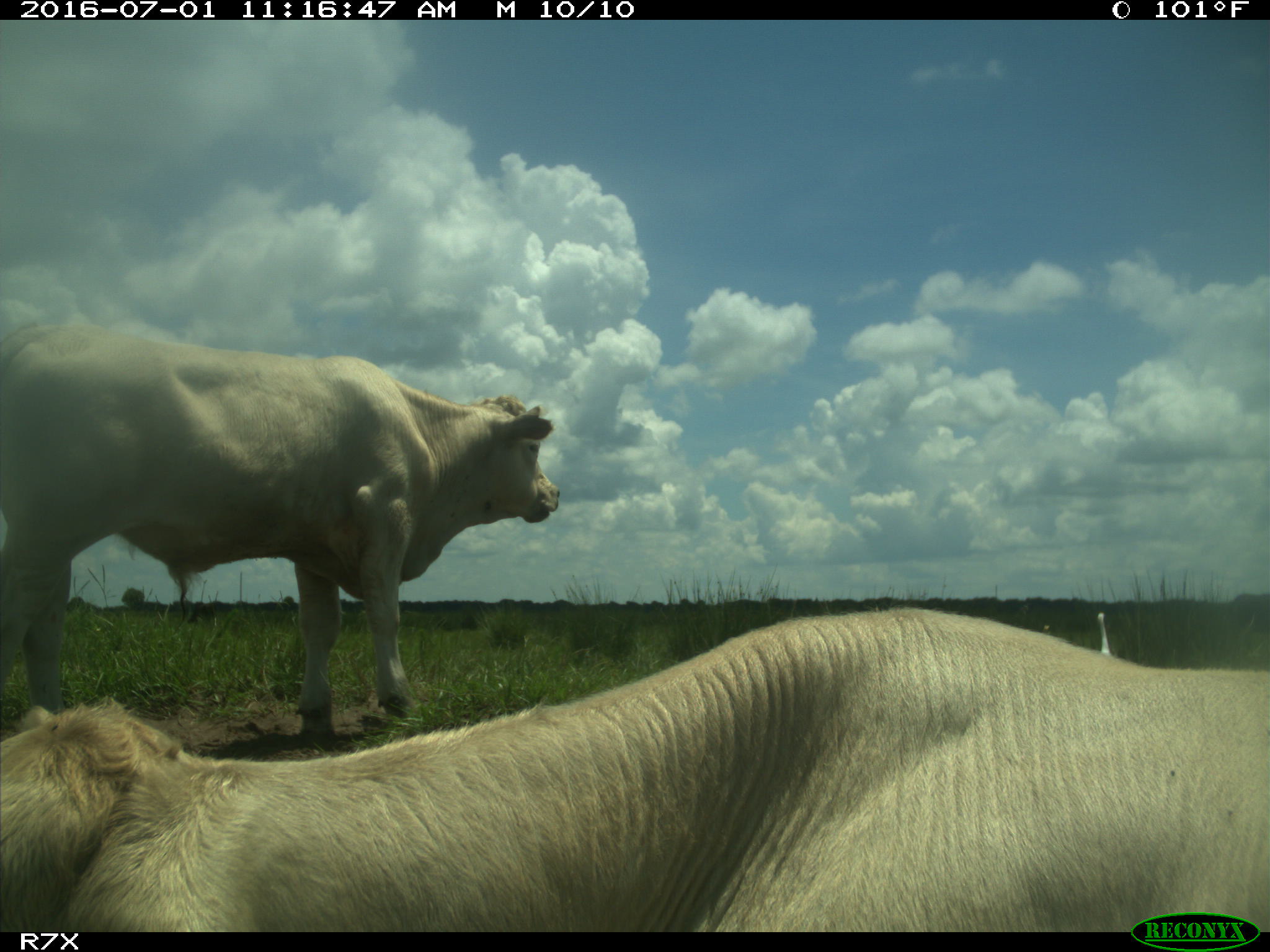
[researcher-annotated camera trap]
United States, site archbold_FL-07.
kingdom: Animalia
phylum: Chordata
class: Mammalia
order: Artiodactyla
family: Bovidae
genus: Bos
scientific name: Bos taurus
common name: domestic cow